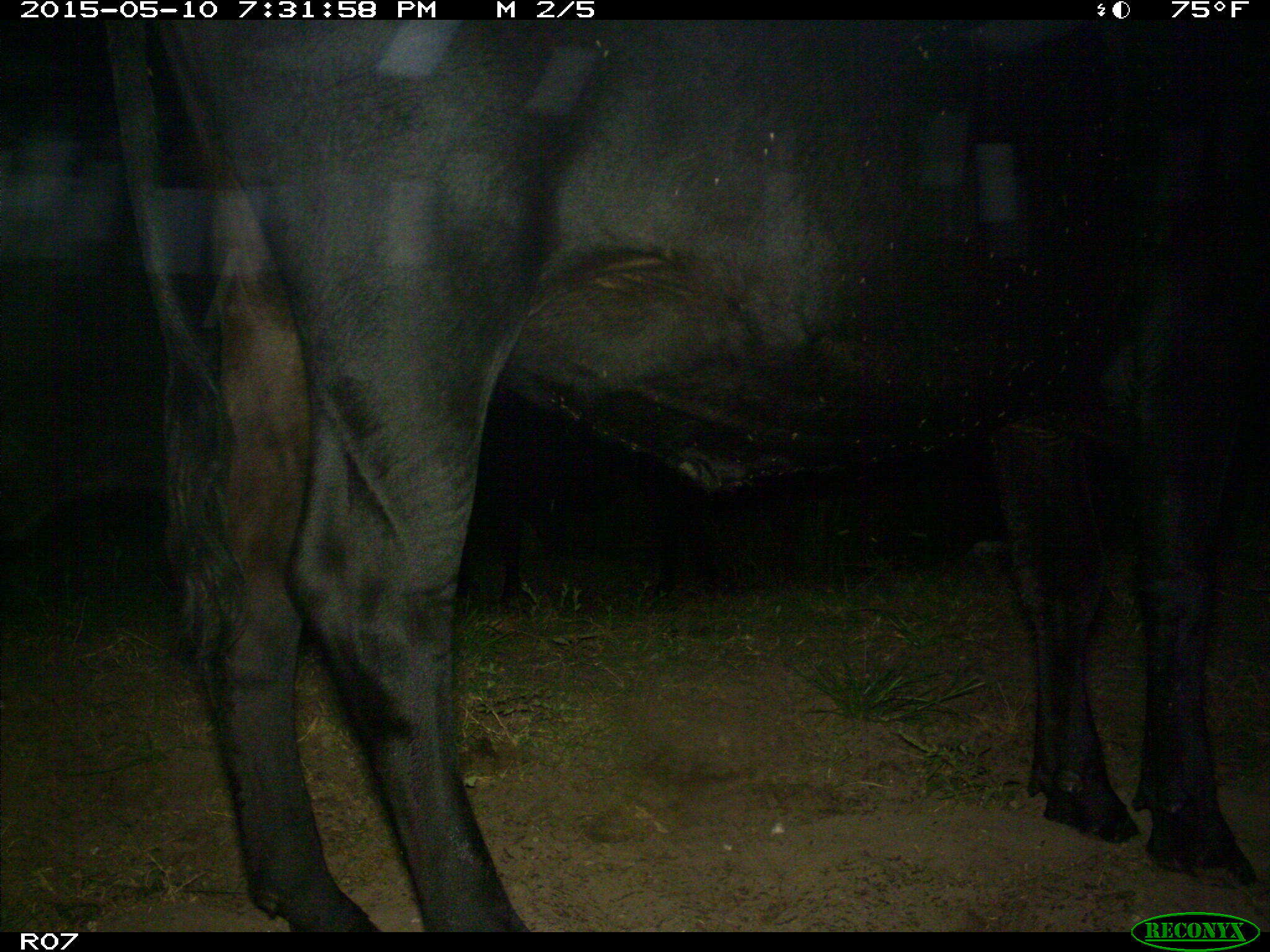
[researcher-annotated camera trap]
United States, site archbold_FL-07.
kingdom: Animalia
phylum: Chordata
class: Mammalia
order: Artiodactyla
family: Bovidae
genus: Bos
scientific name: Bos taurus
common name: domestic cow